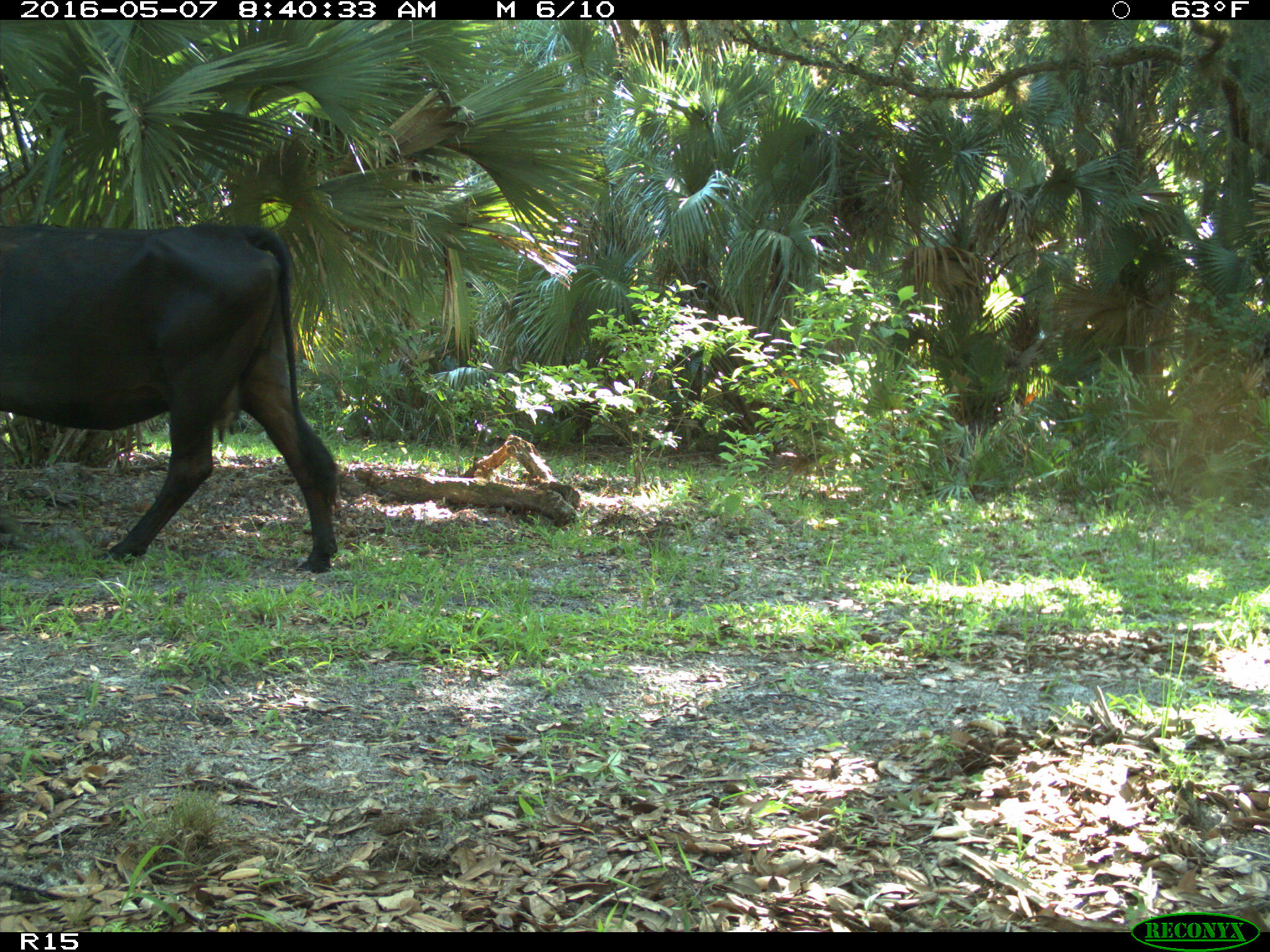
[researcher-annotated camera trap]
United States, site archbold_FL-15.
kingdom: Animalia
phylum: Chordata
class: Mammalia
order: Artiodactyla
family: Bovidae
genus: Bos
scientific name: Bos taurus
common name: domestic cow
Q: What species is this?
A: Bos taurus (domestic cow).